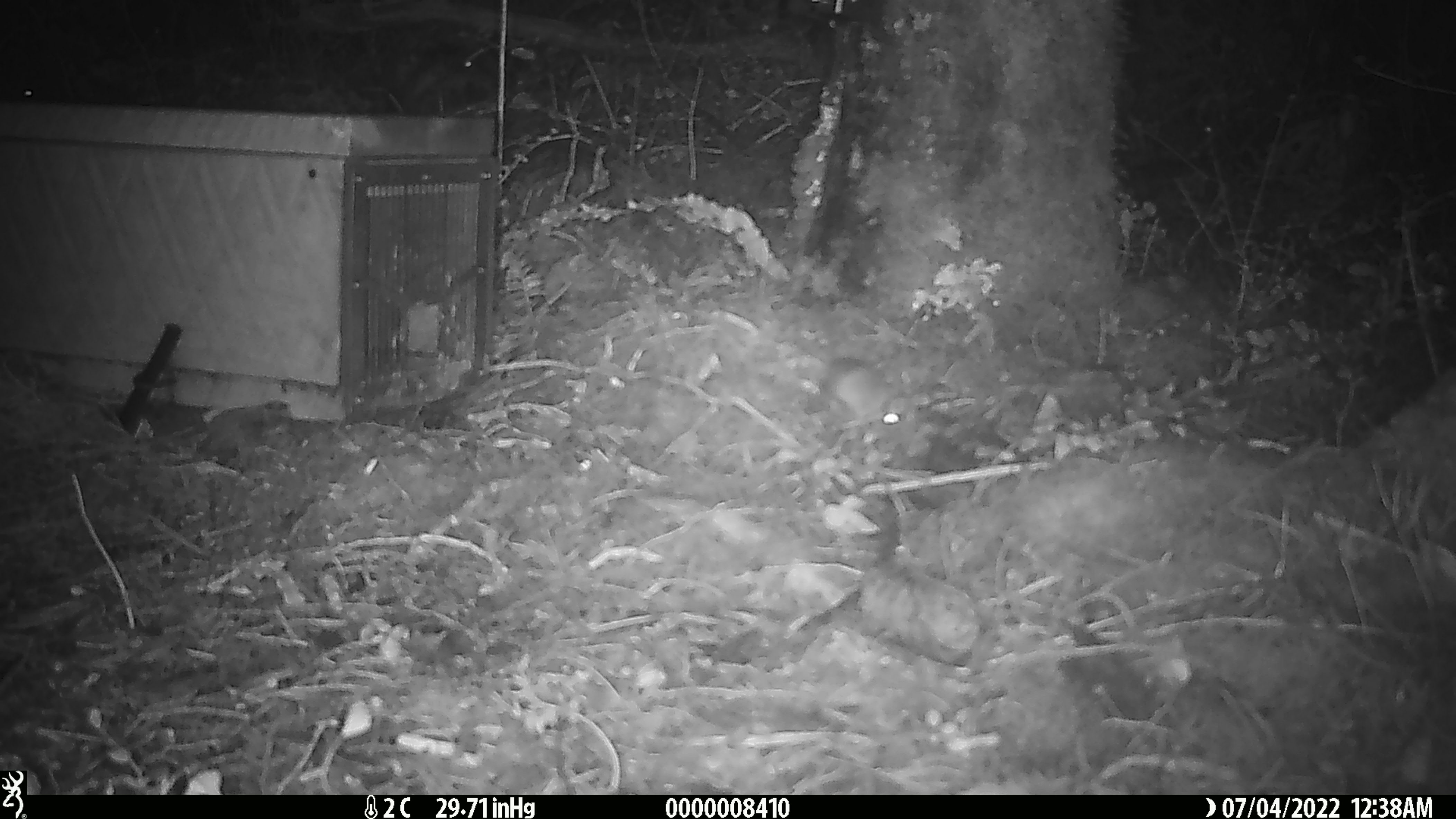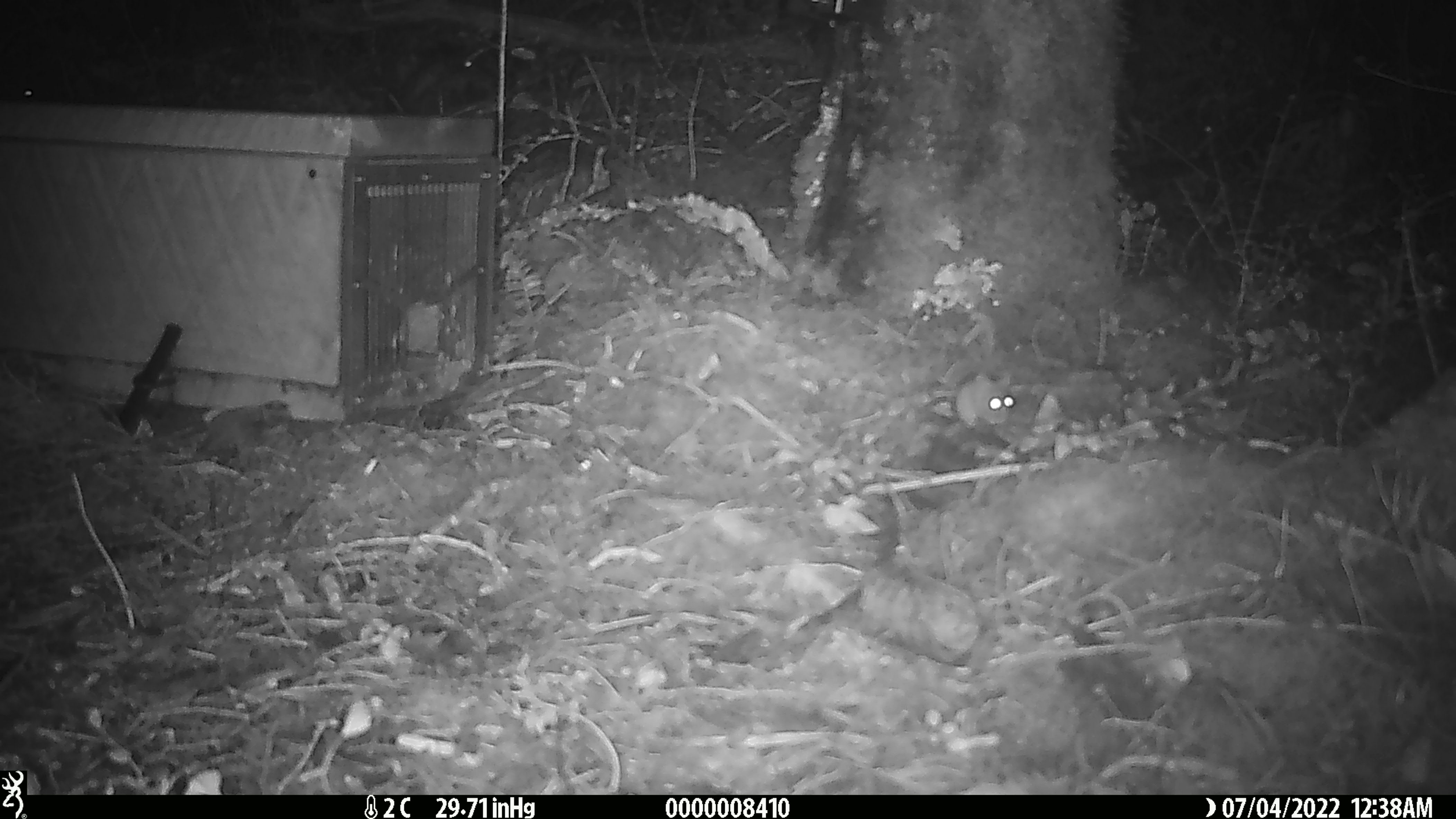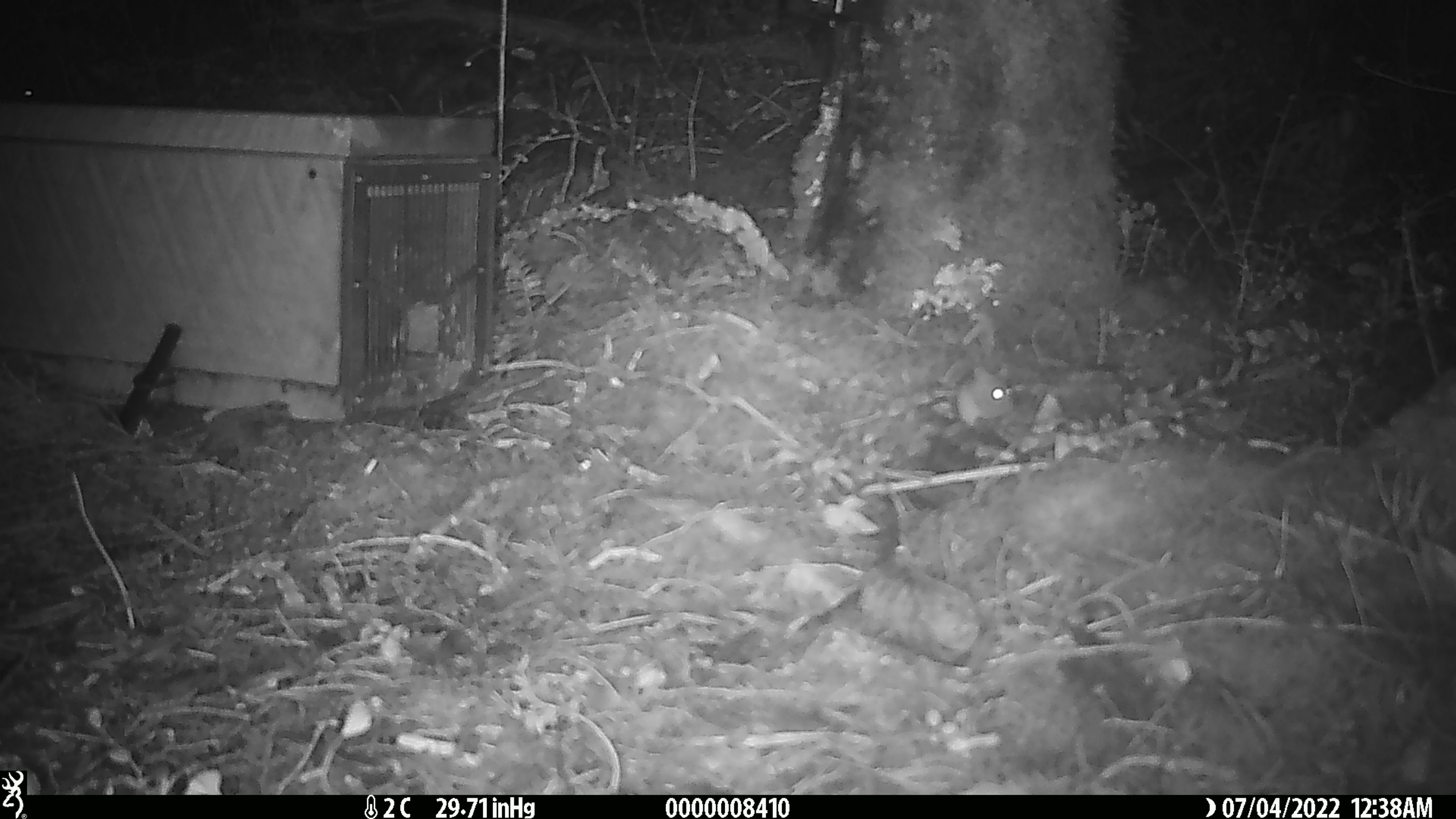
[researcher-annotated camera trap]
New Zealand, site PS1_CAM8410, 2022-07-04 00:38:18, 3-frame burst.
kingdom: Animalia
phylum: Chordata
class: Mammalia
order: Rodentia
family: Muridae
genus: Mus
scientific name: Mus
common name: mouse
Mouse (Mus).